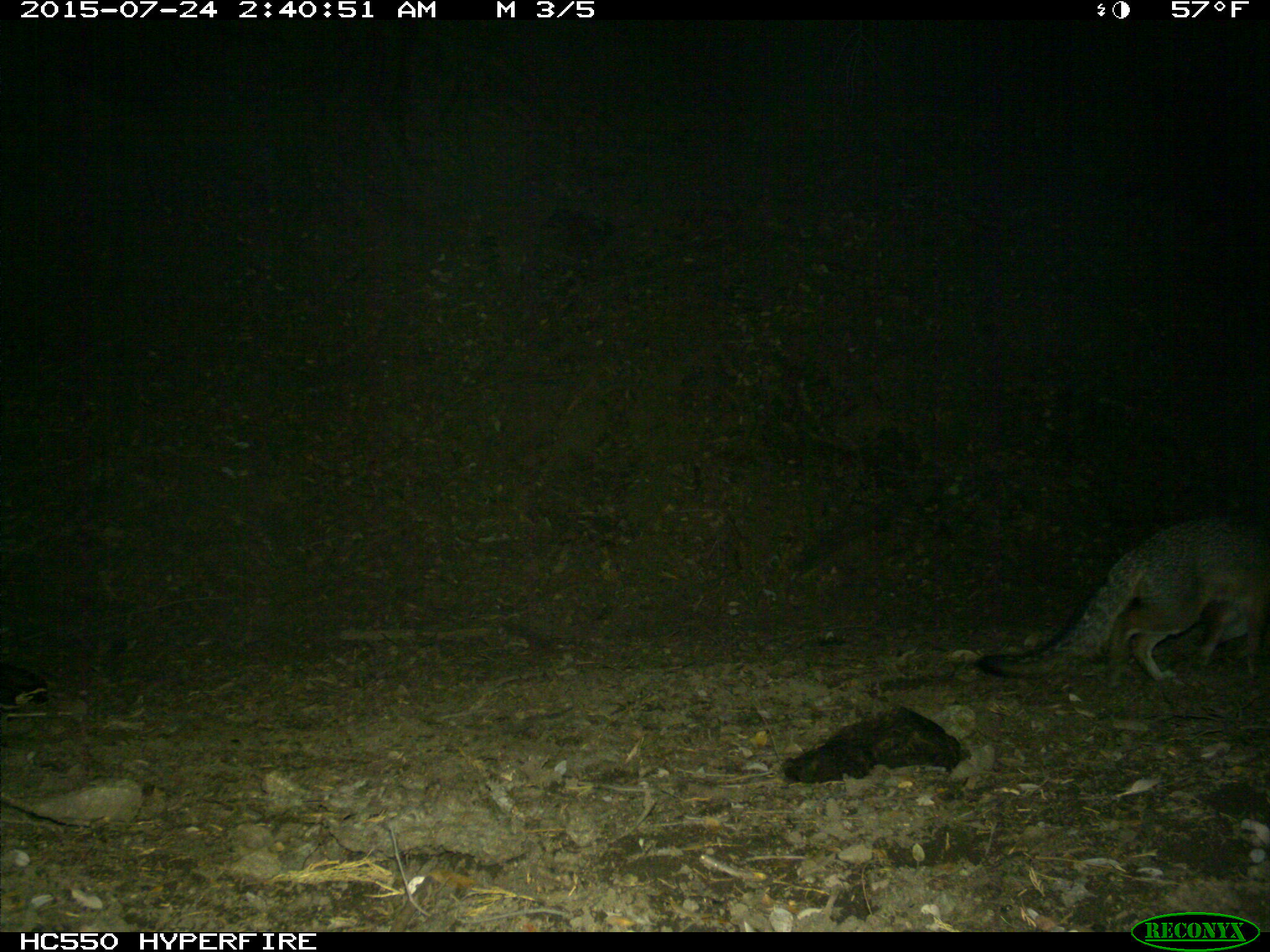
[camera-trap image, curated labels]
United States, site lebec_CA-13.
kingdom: Animalia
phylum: Chordata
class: Mammalia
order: Carnivora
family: Canidae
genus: Urocyon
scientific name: Urocyon cinereoargenteus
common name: gray fox